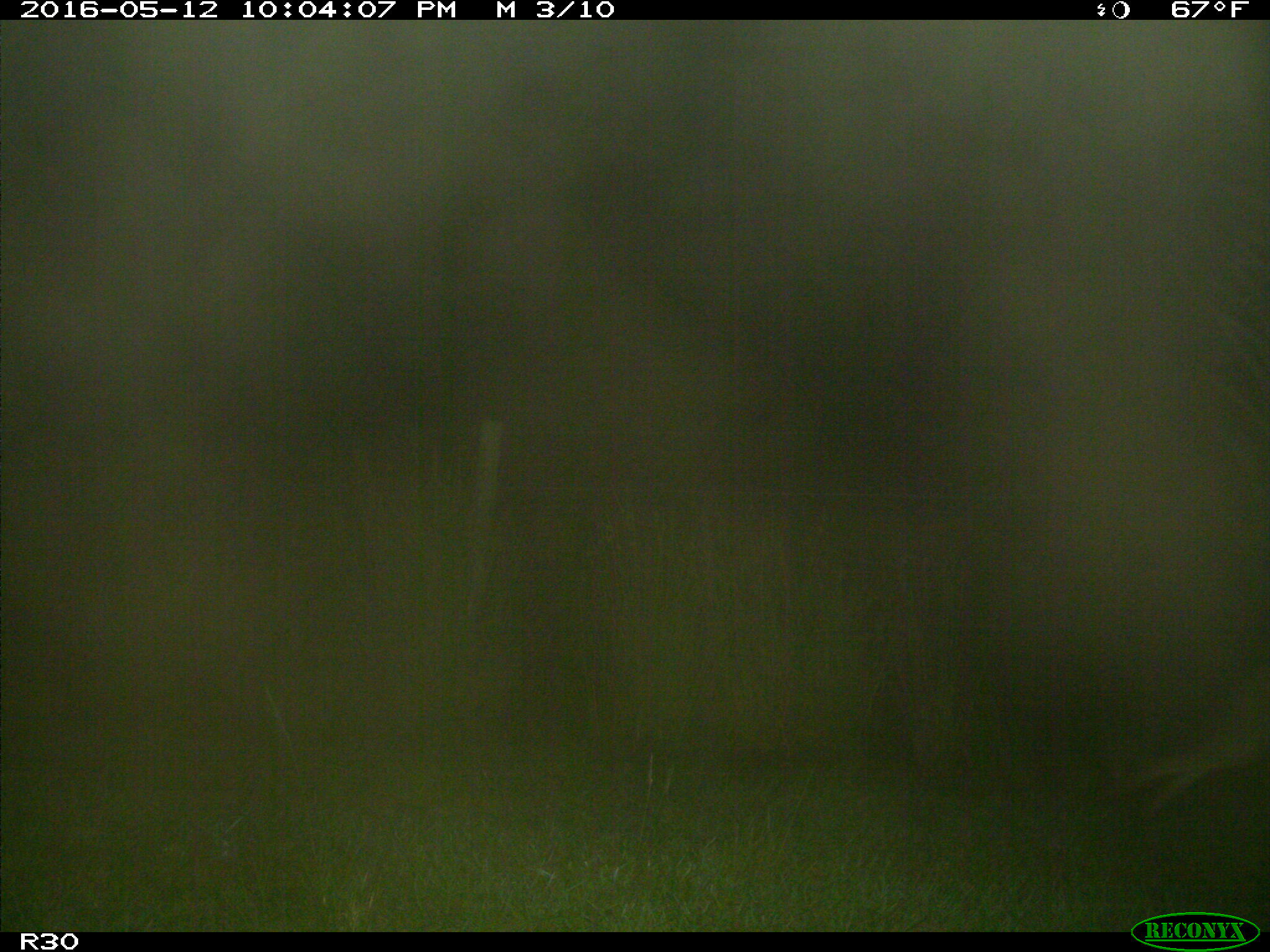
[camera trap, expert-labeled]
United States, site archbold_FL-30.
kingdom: Animalia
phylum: Chordata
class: Mammalia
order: Carnivora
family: Canidae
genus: Canis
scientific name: Canis latrans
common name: coyote